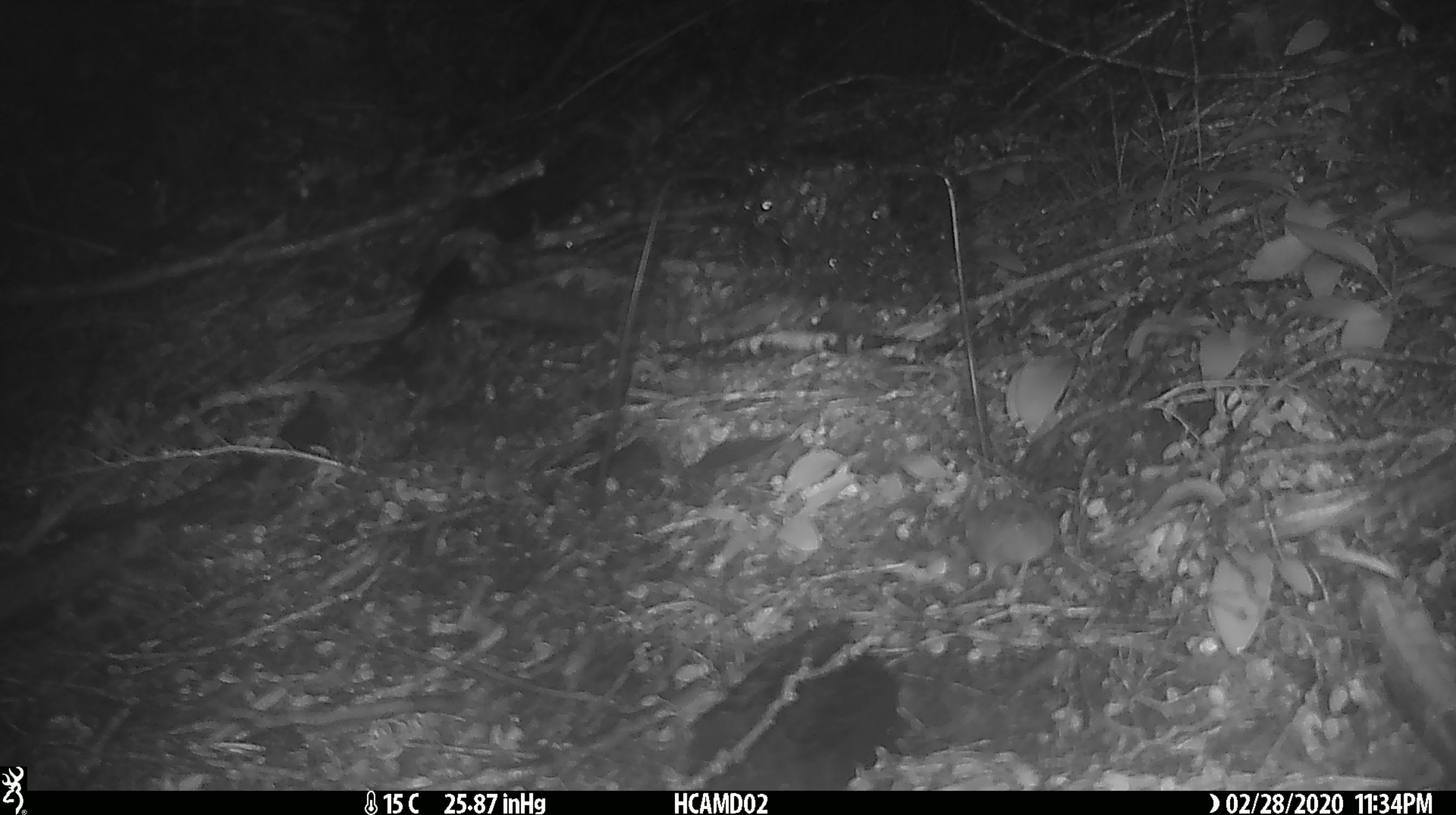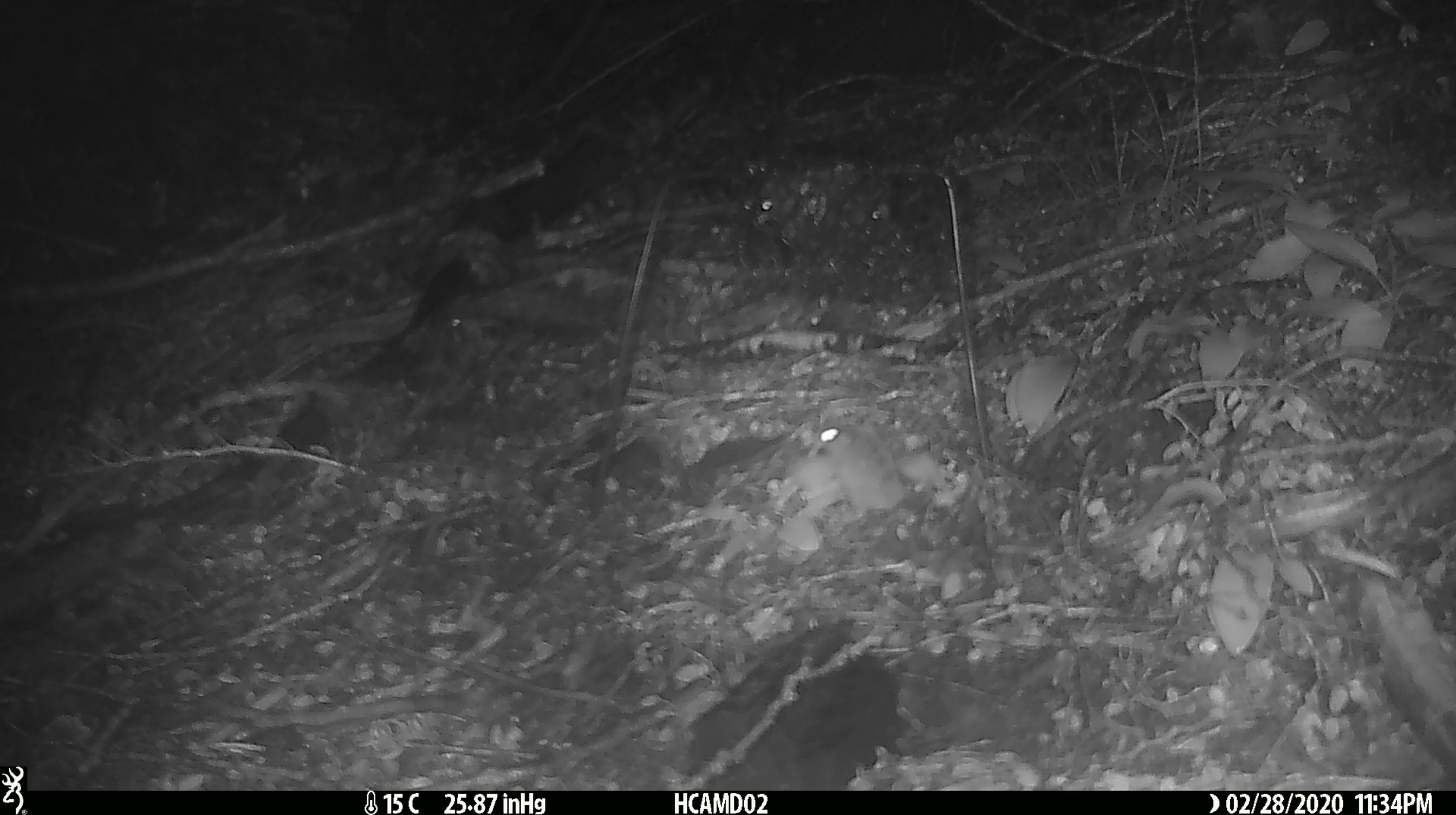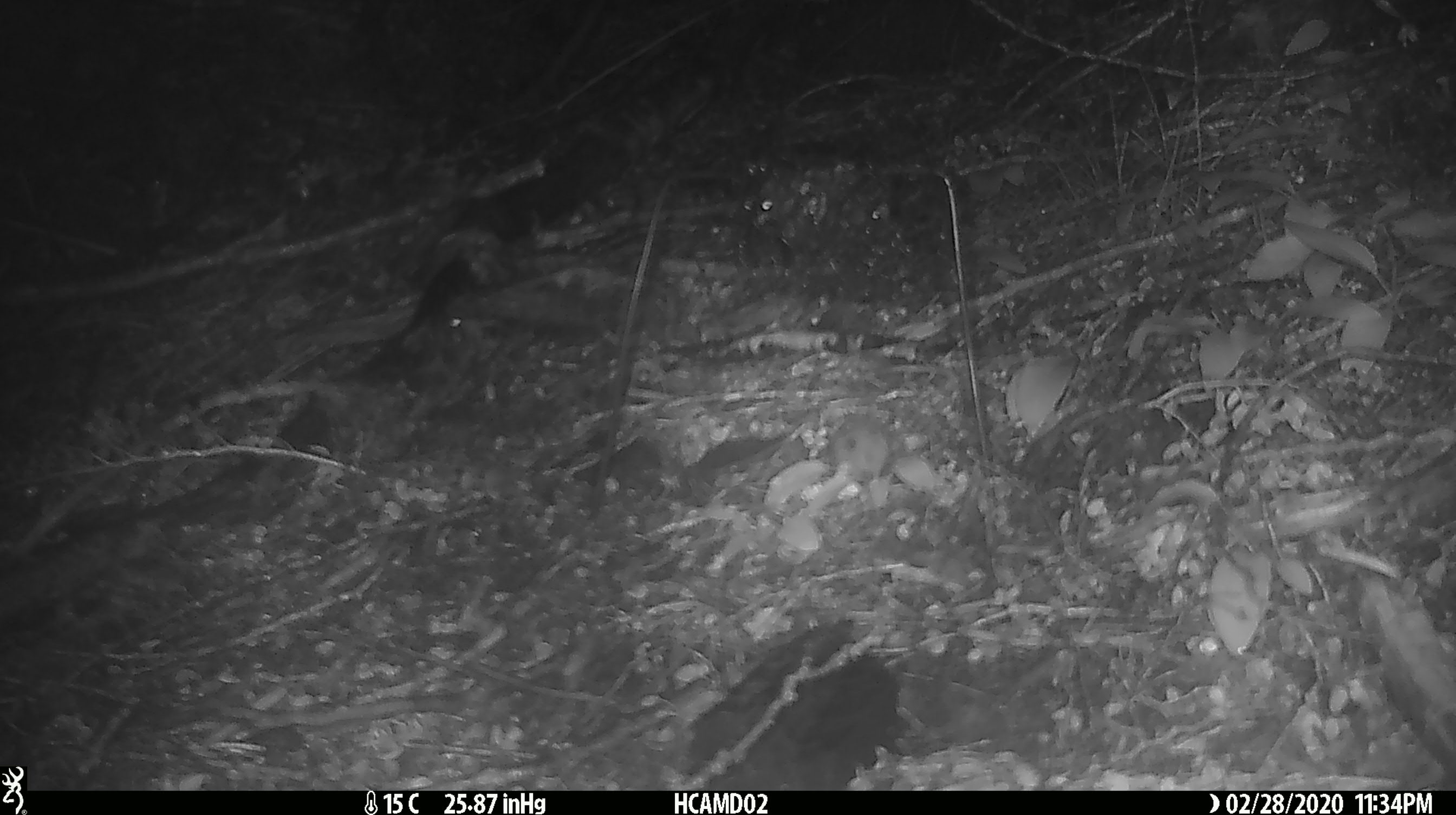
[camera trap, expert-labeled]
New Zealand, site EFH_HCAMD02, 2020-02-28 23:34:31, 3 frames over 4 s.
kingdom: Animalia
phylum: Chordata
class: Mammalia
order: Rodentia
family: Muridae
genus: Mus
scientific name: Mus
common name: mouse